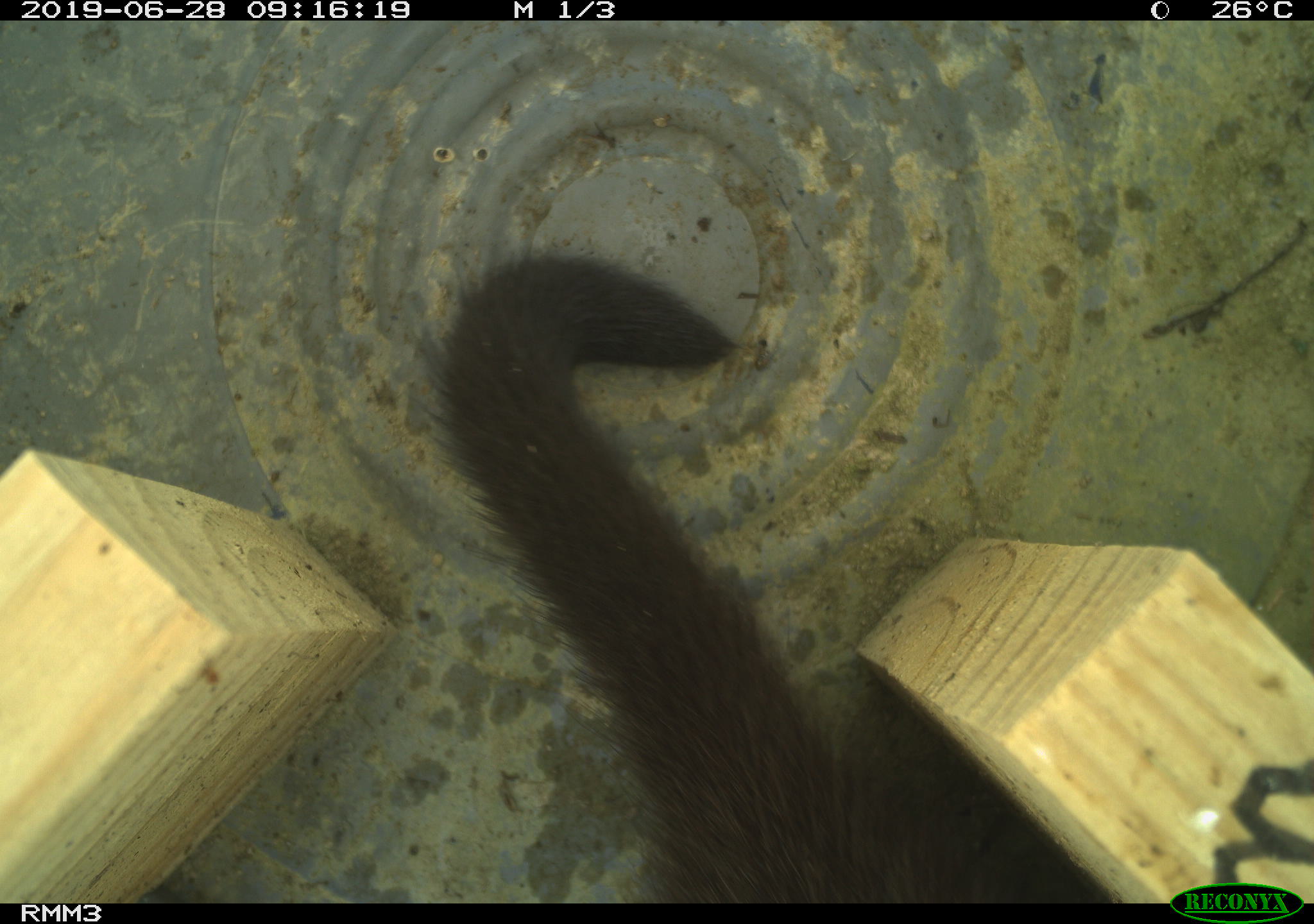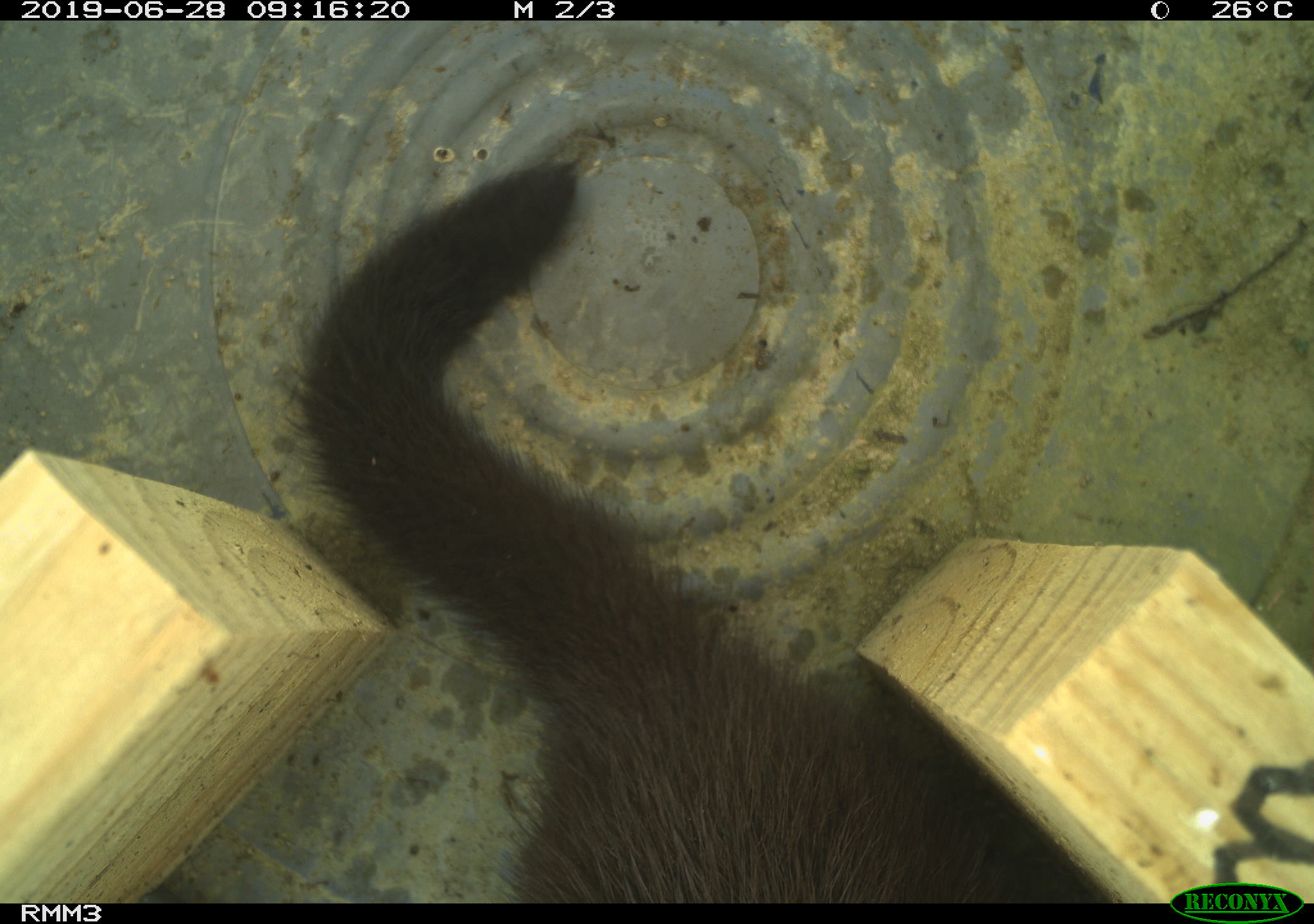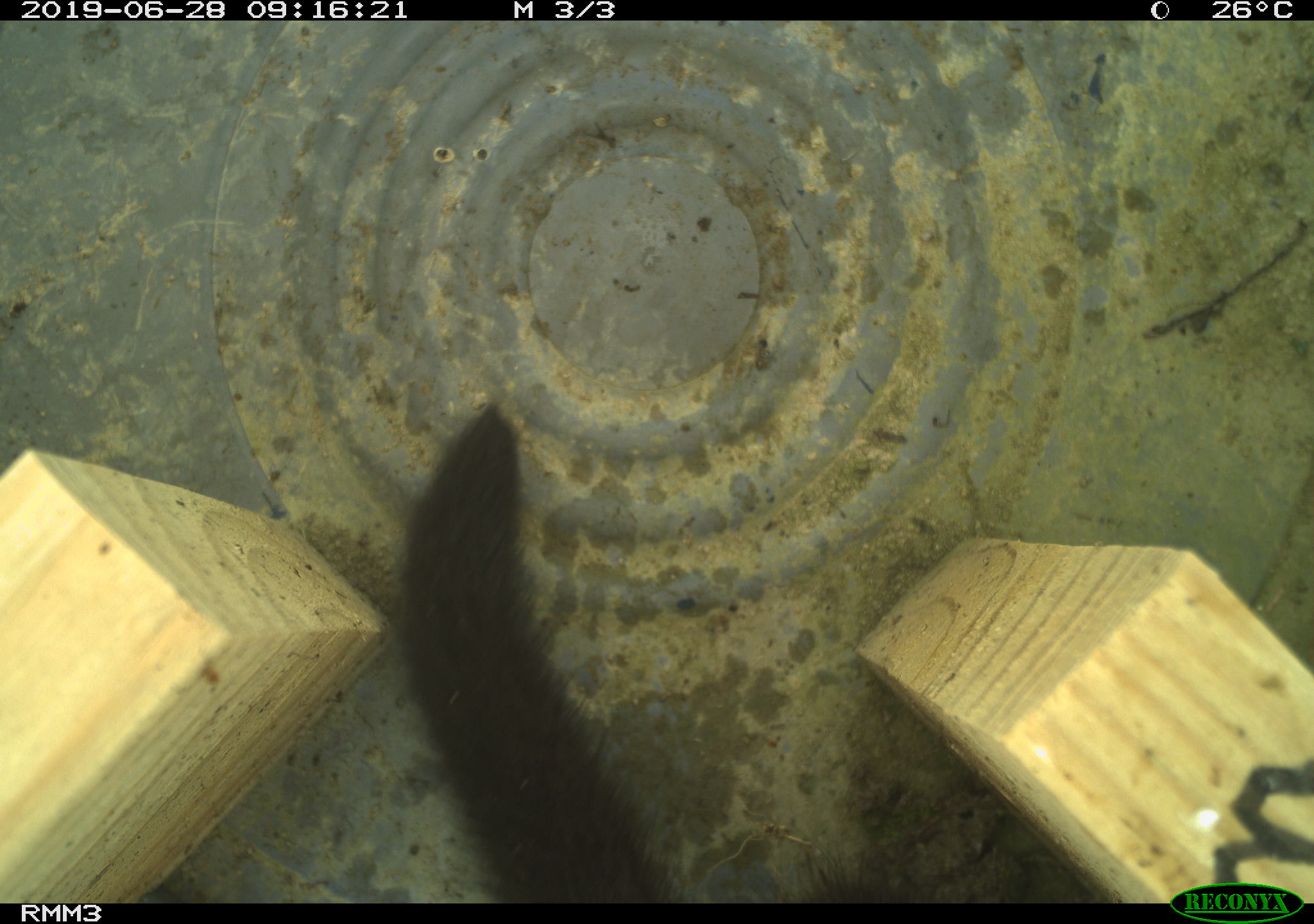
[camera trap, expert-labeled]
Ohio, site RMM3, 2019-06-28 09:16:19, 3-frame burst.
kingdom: Animalia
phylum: Chordata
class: Mammalia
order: Carnivora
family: Mustelidae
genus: Neogale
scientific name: Neogale vison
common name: american mink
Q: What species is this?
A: American mink (Neogale vison).